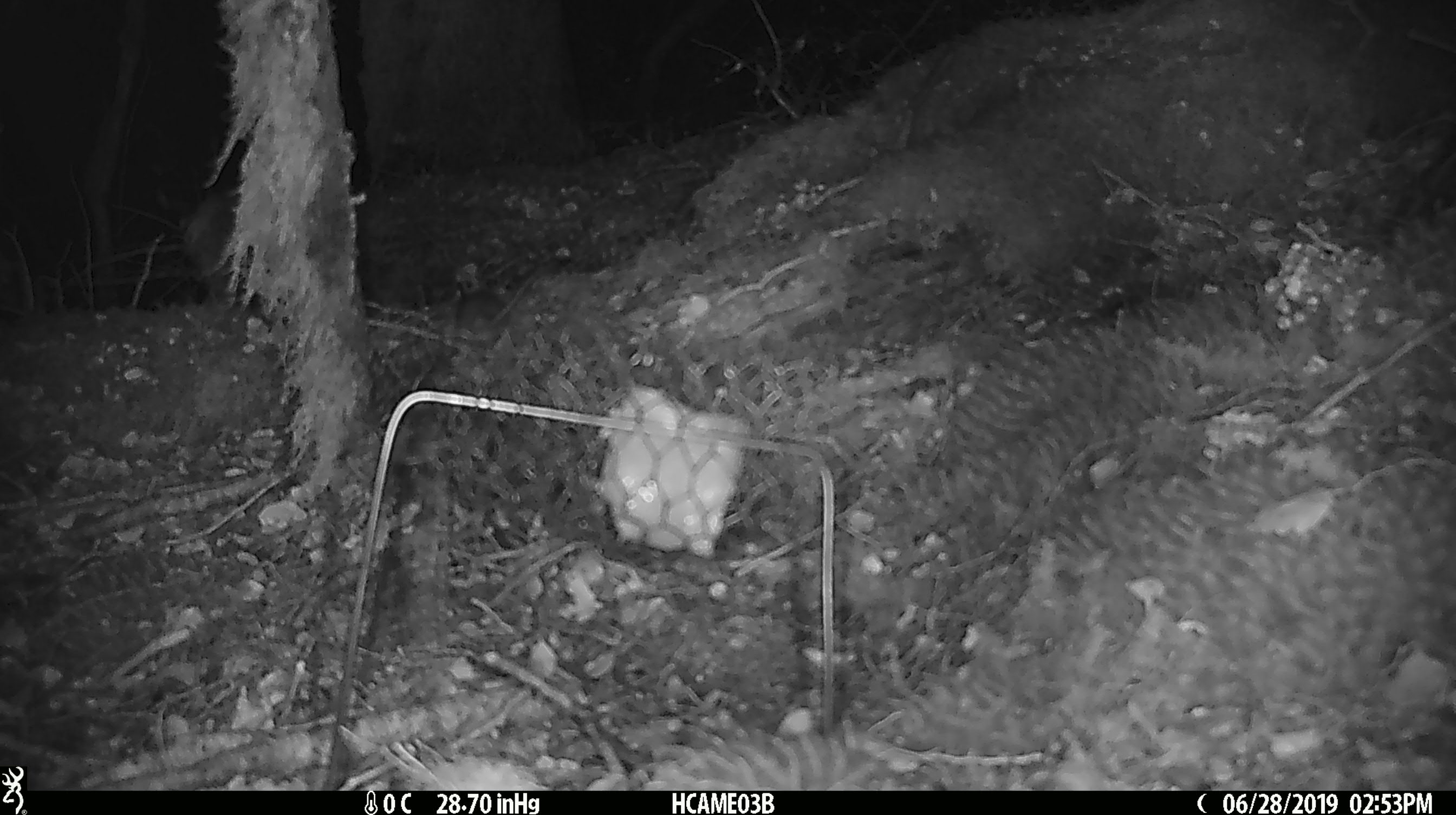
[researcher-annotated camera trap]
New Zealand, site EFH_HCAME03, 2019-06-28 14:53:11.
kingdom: Animalia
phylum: Chordata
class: Mammalia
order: Rodentia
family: Muridae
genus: Mus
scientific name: Mus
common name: mouse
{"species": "mouse (Mus)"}